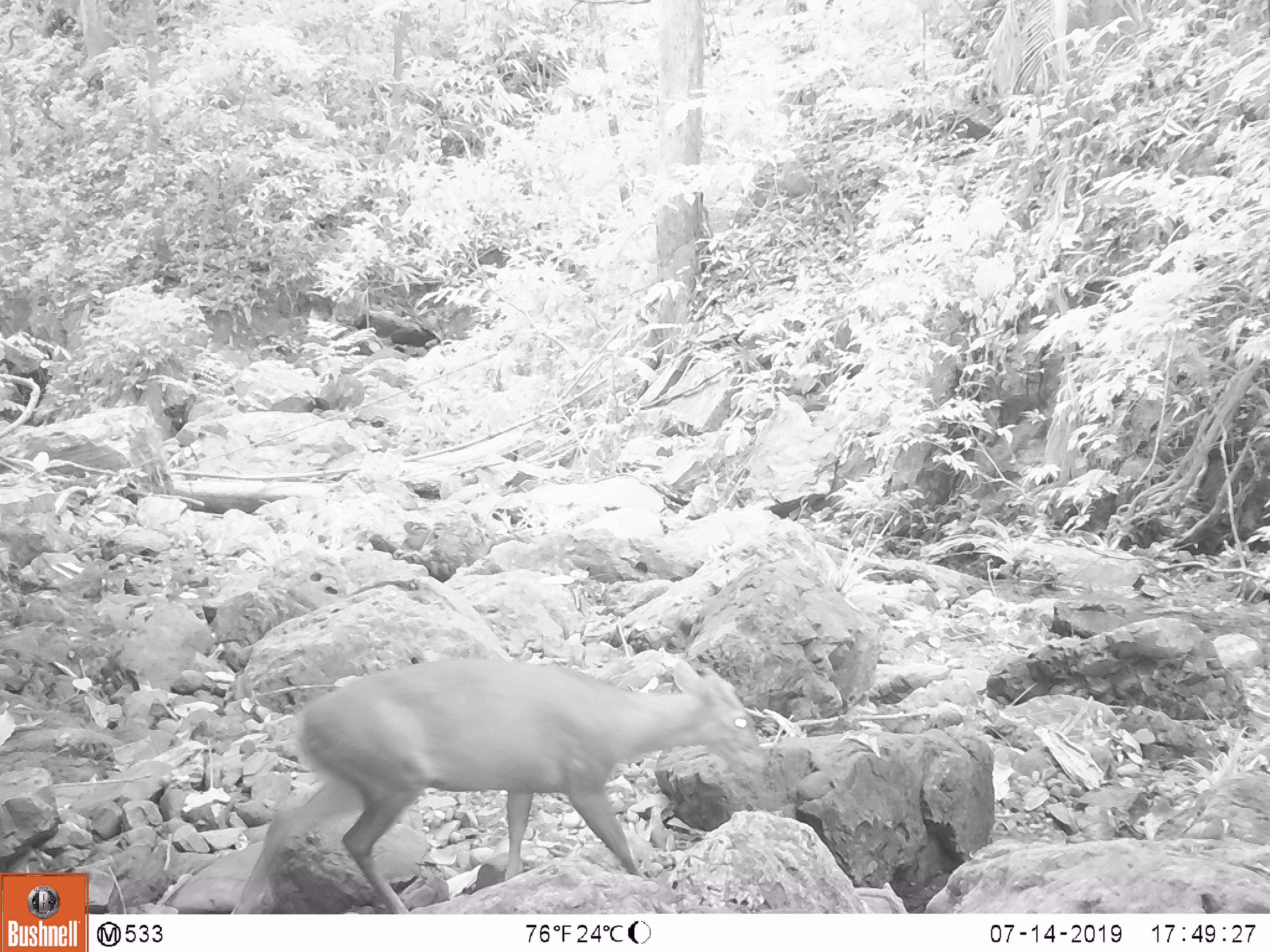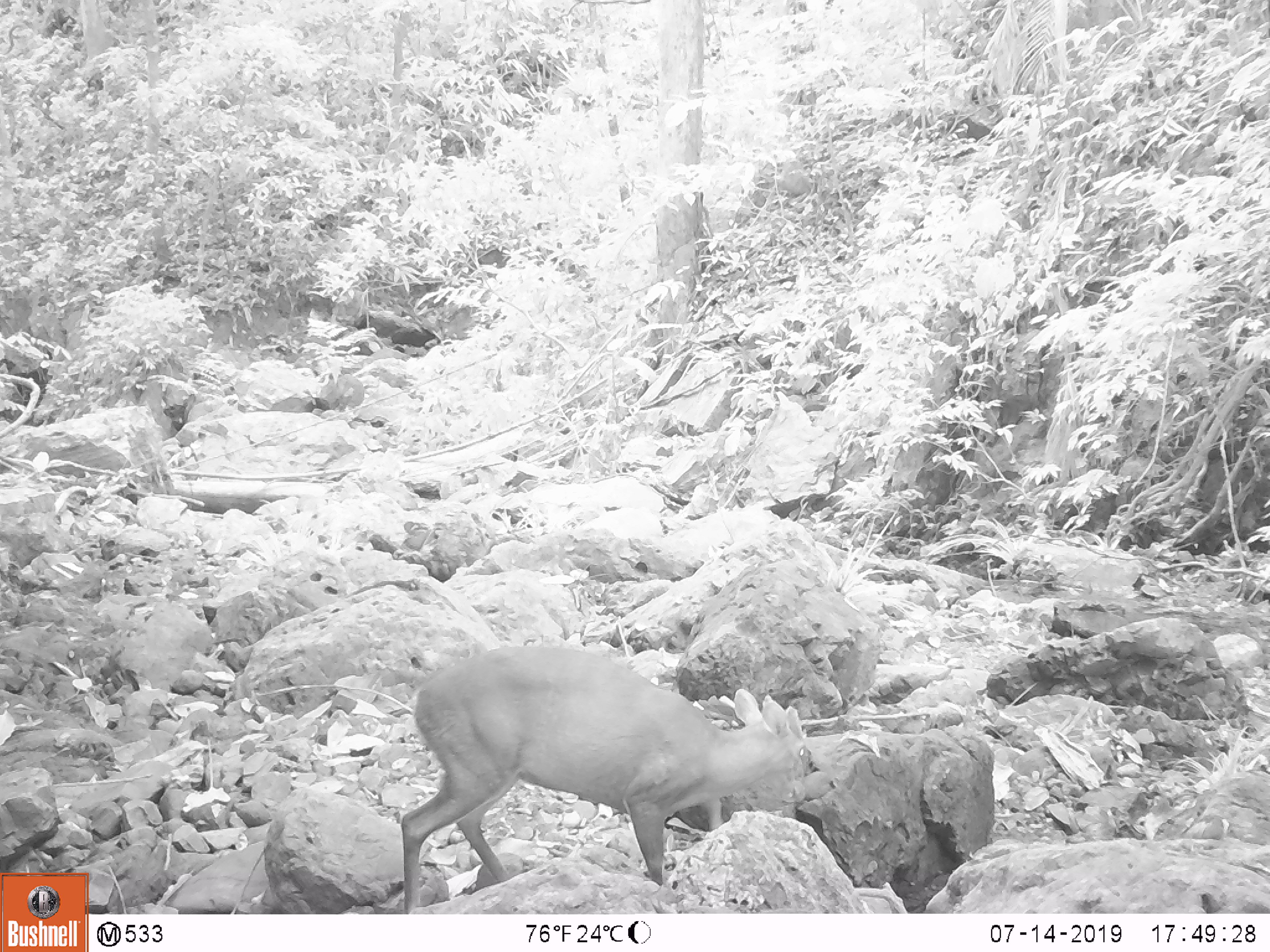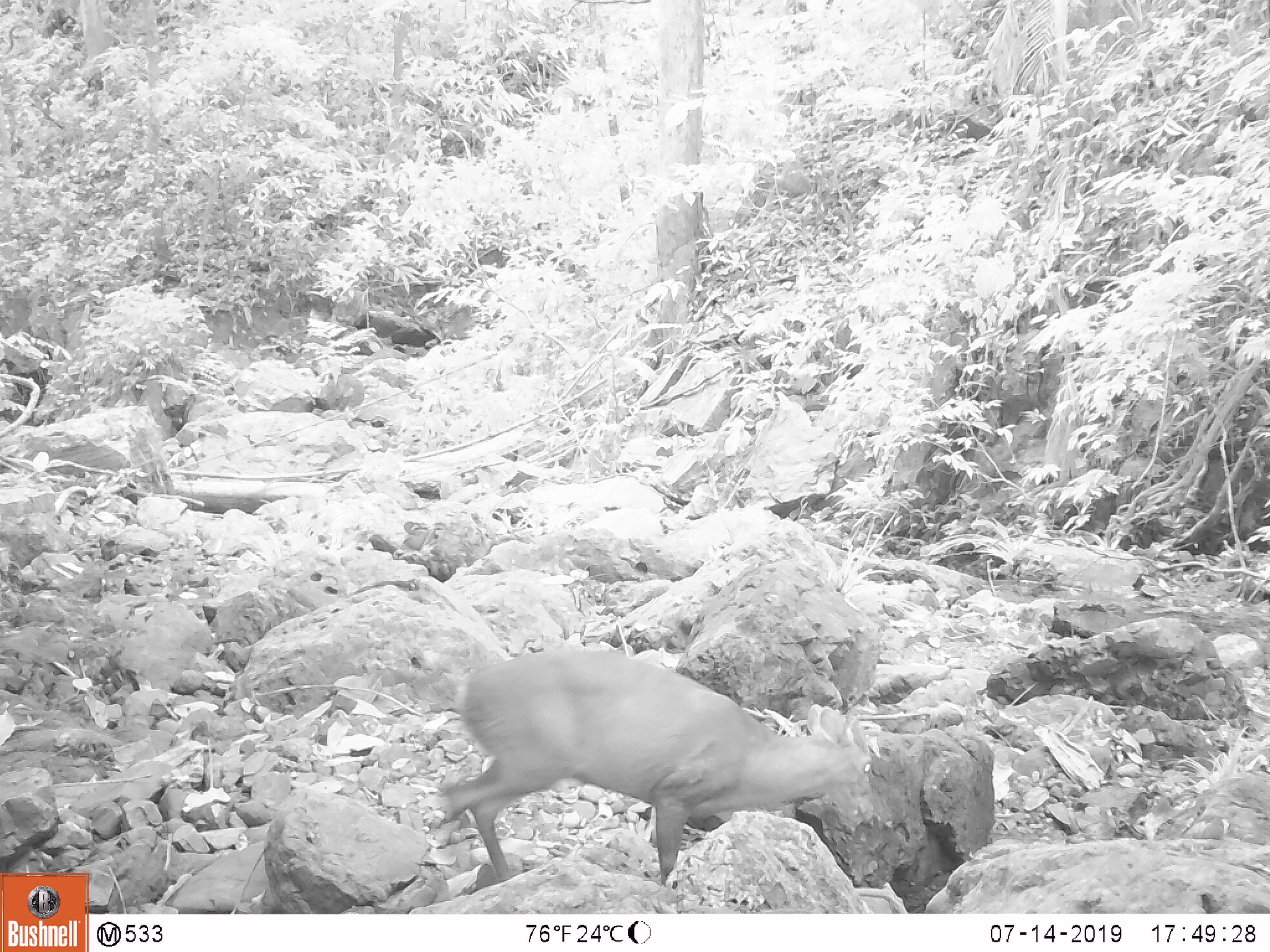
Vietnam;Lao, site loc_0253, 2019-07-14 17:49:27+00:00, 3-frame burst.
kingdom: Animalia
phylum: Chordata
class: Mammalia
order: Artiodactyla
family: Cervidae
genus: Muntiacus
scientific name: Muntiacus rooseveltorum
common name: roosevelt's muntjac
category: roosevelts muntjac group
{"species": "roosevelts muntjac group (roosevelt's muntjac) (Muntiacus rooseveltorum)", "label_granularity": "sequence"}